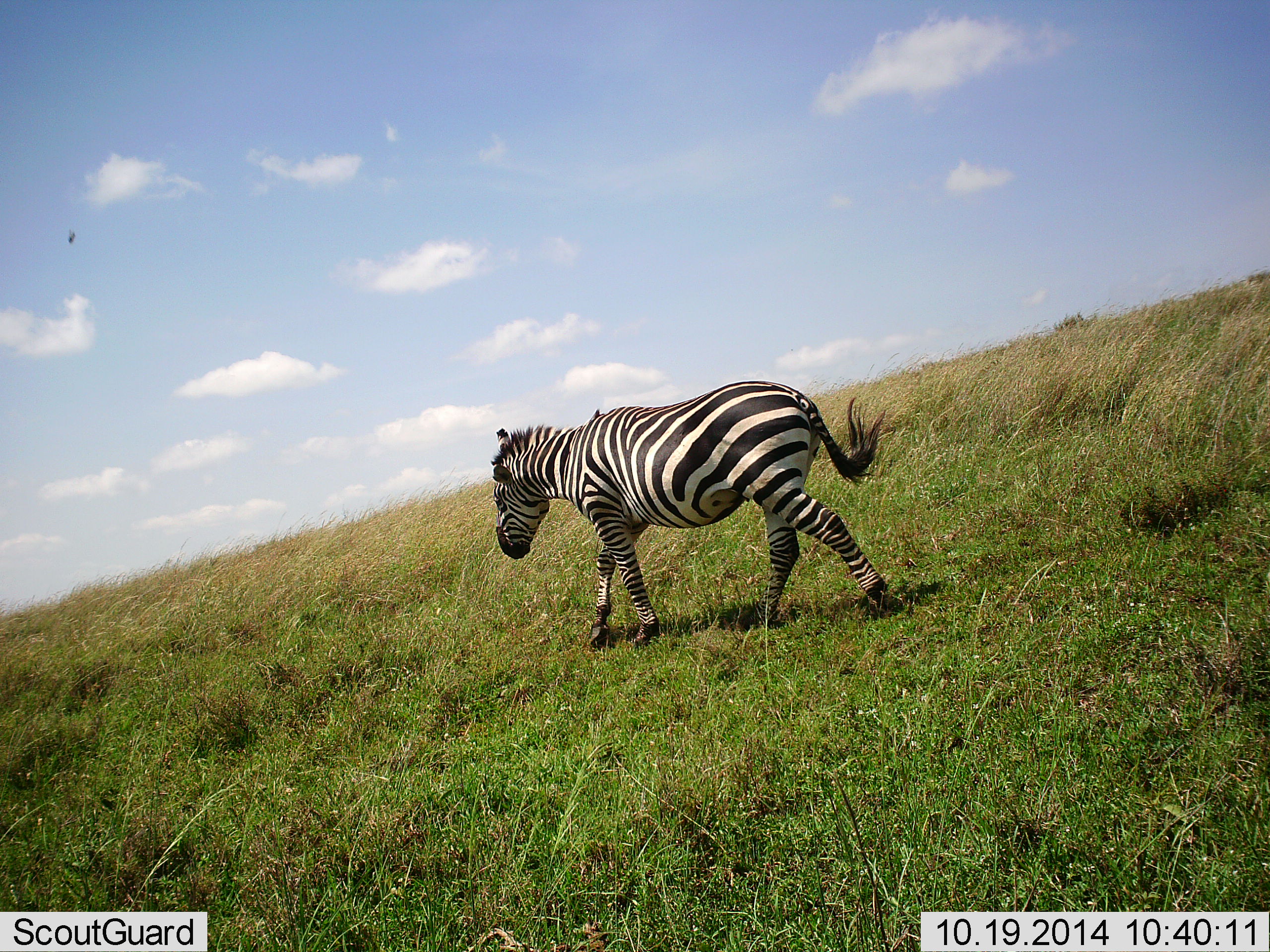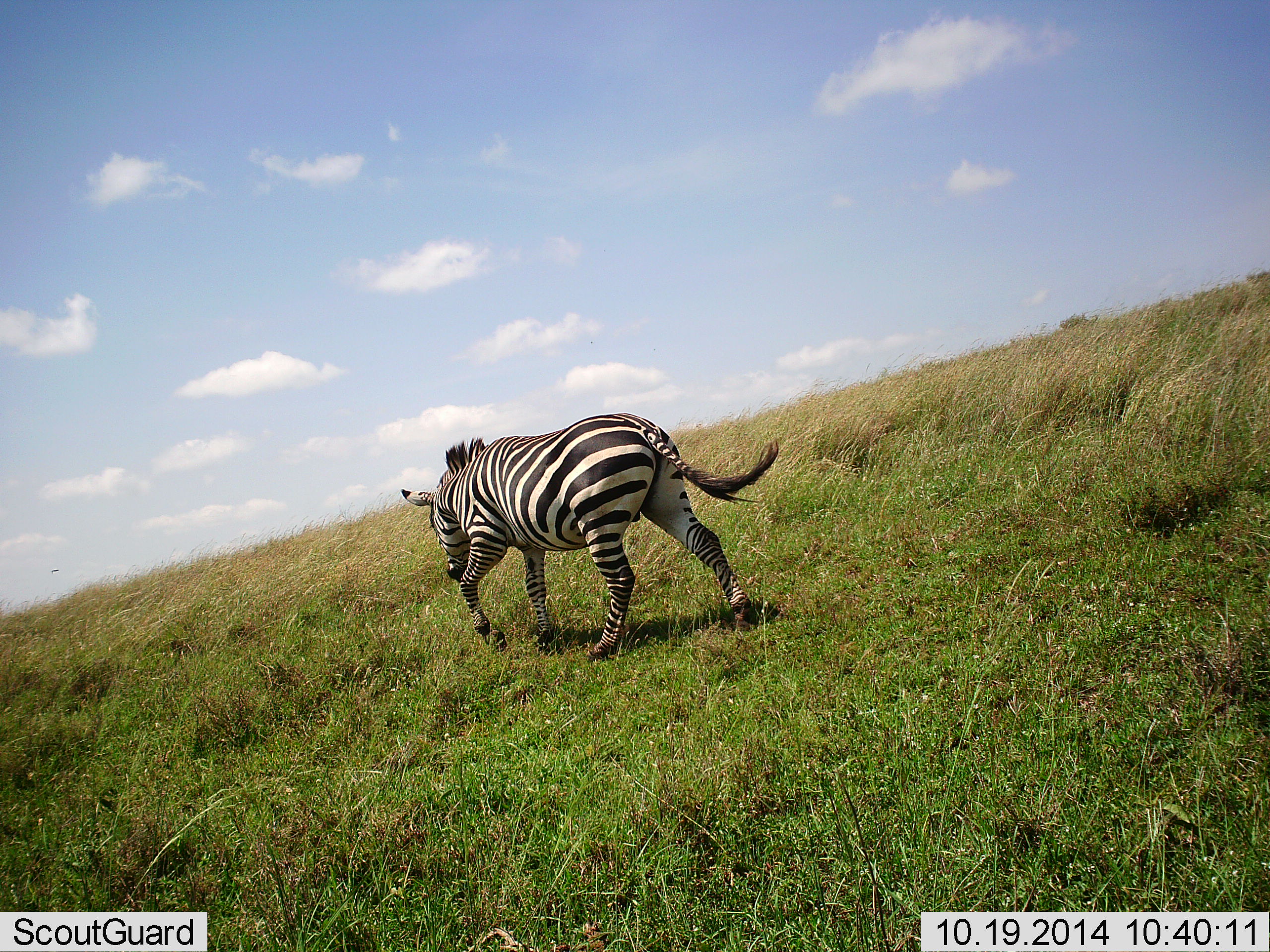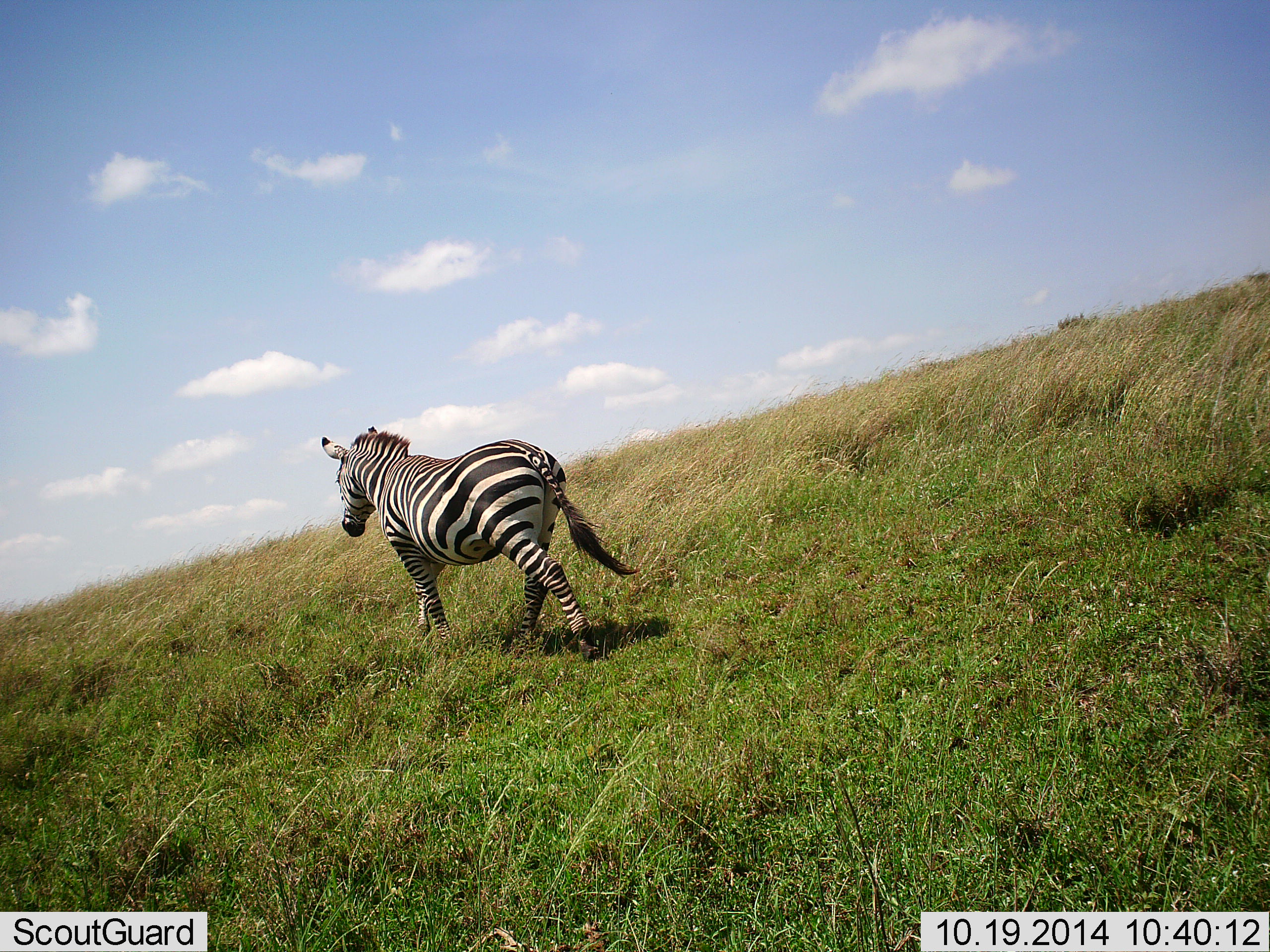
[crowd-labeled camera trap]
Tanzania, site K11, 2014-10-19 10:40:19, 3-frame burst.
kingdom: Animalia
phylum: Chordata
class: Mammalia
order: Perissodactyla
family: Equidae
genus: Equus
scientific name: Equus quagga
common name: plains zebra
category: zebra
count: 1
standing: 0%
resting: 0%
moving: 100%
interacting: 0%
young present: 0%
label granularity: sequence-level